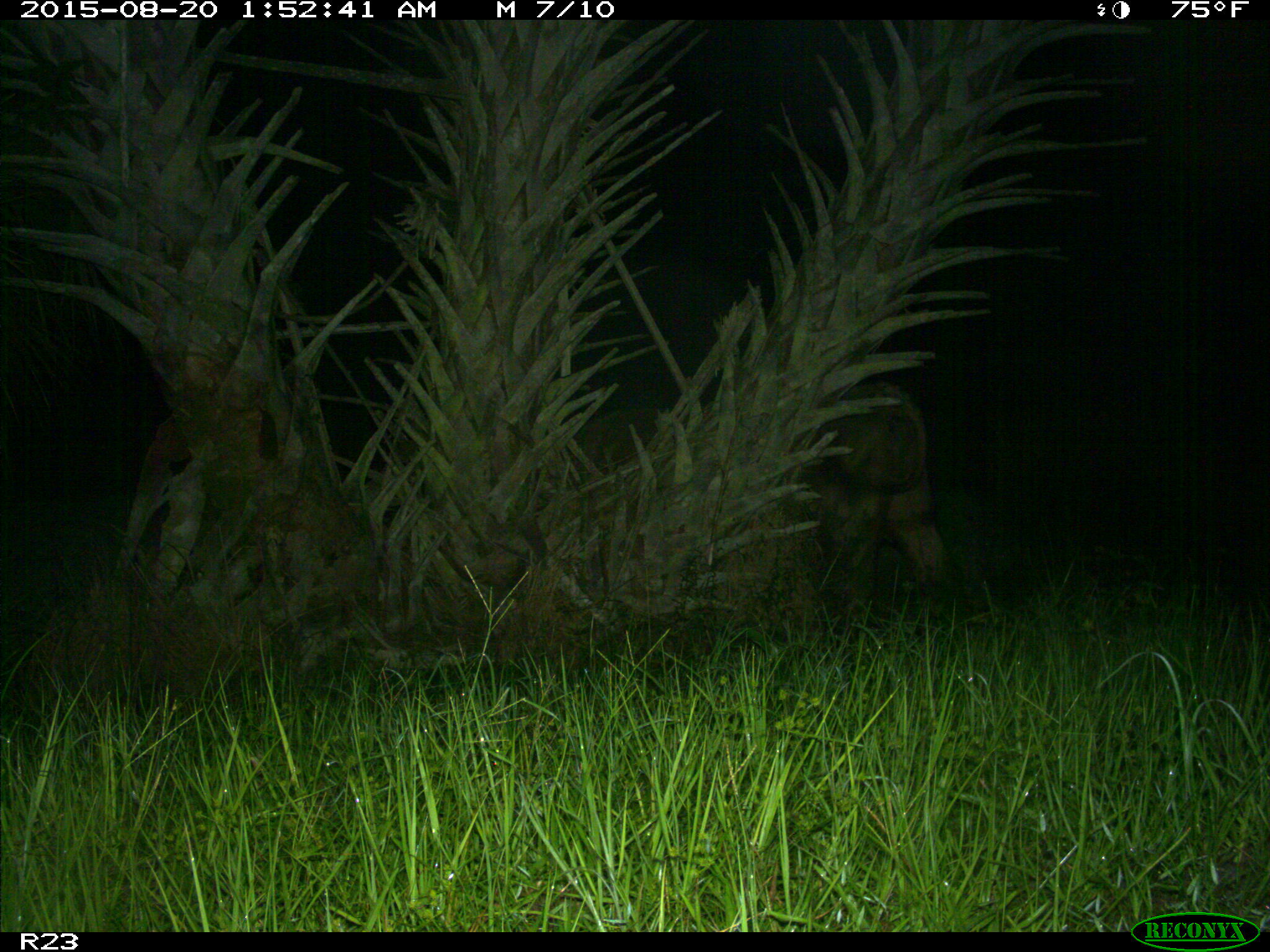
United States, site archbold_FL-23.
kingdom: Animalia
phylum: Chordata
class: Mammalia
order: Artiodactyla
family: Bovidae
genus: Bos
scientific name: Bos taurus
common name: domestic cow